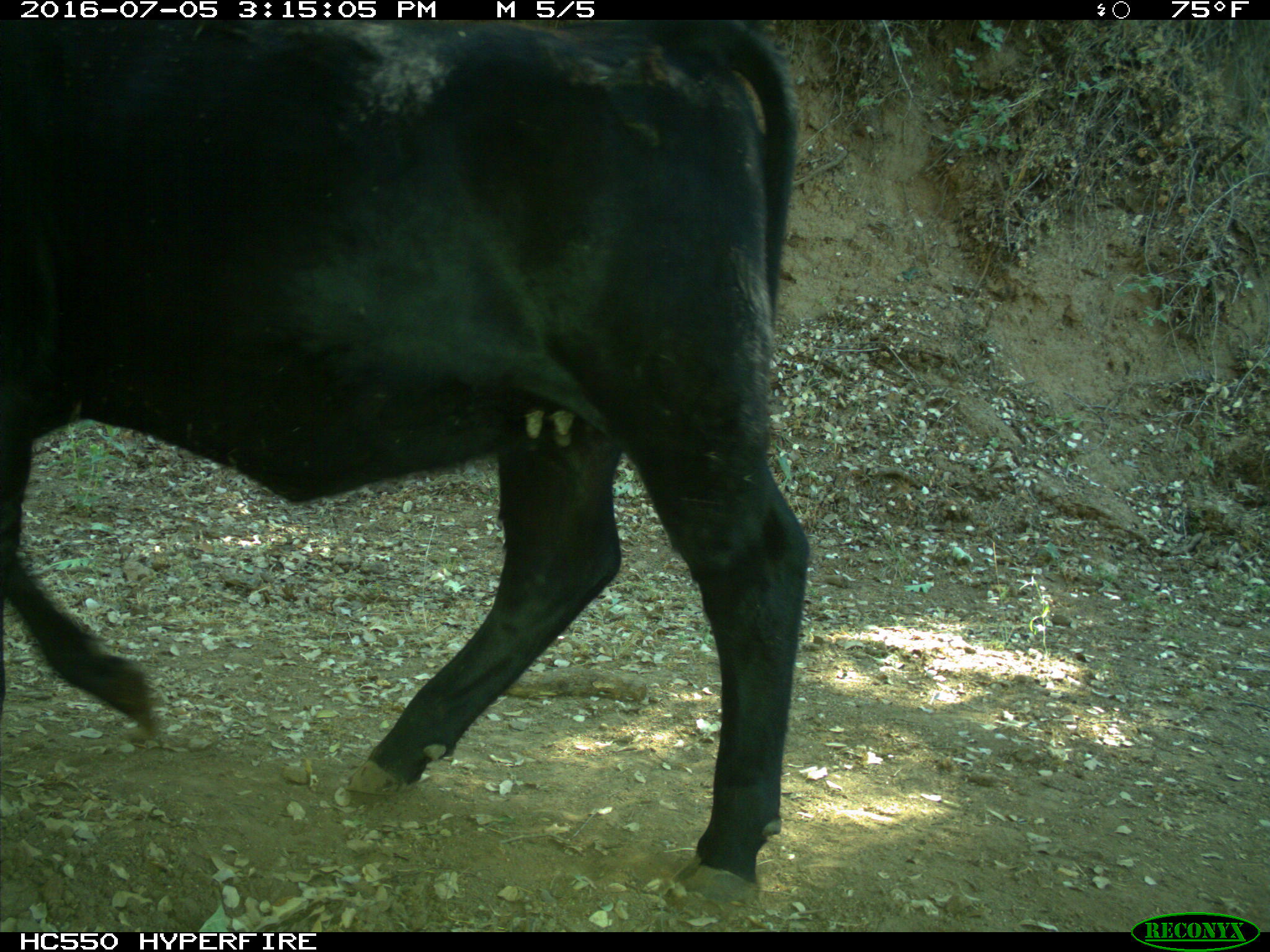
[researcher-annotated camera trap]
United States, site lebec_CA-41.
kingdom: Animalia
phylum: Chordata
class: Mammalia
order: Artiodactyla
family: Bovidae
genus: Bos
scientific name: Bos taurus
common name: domestic cow